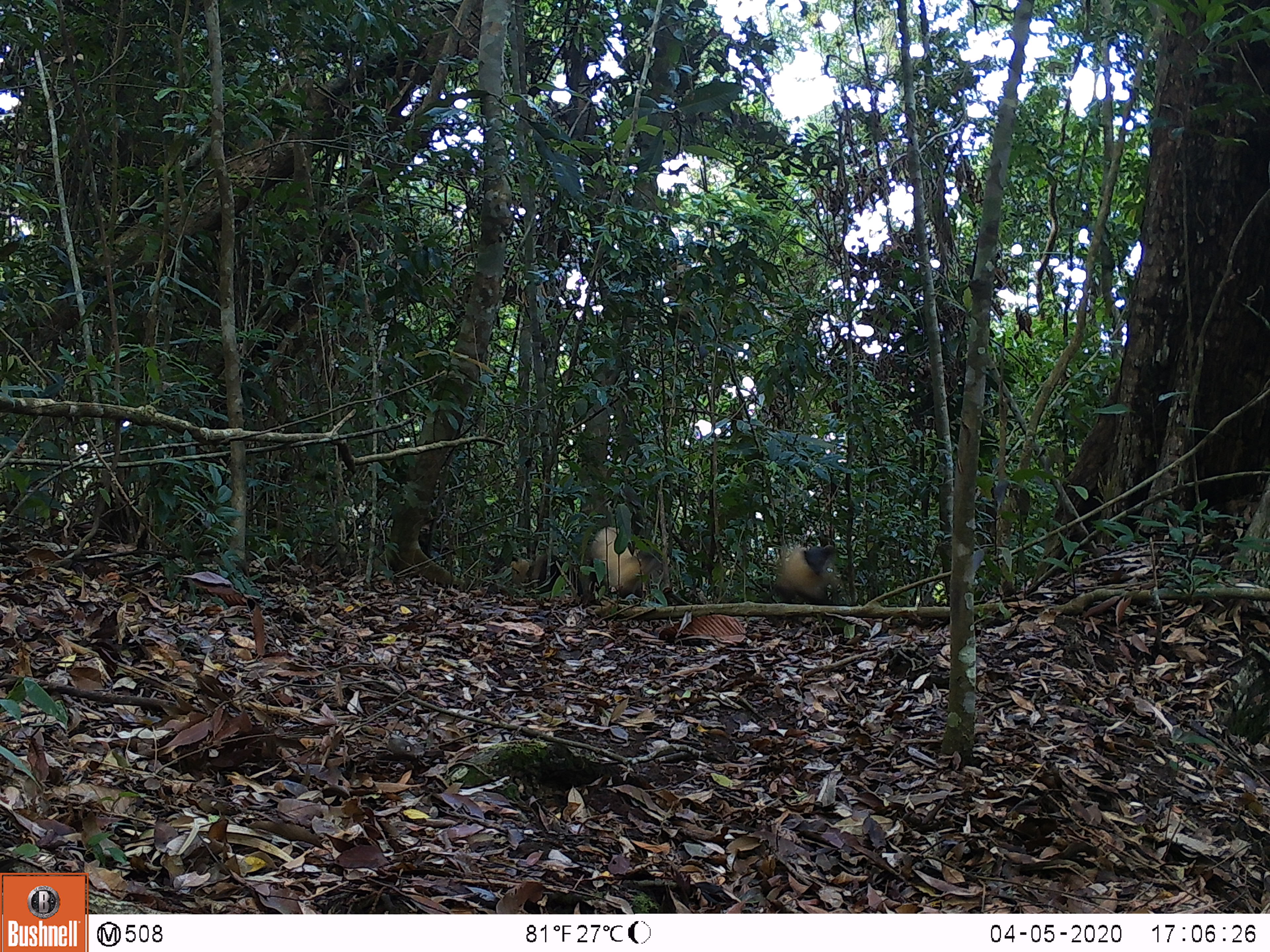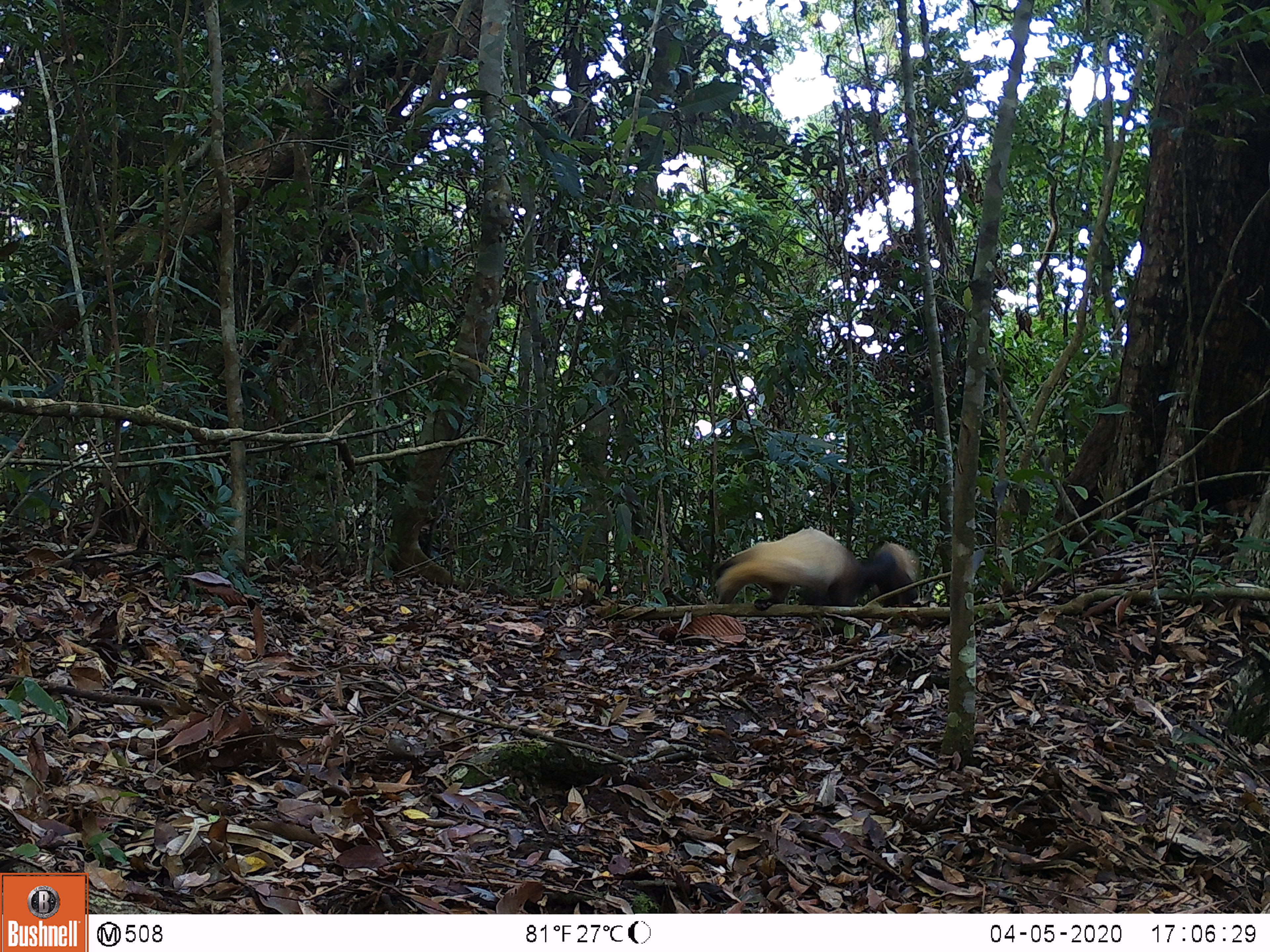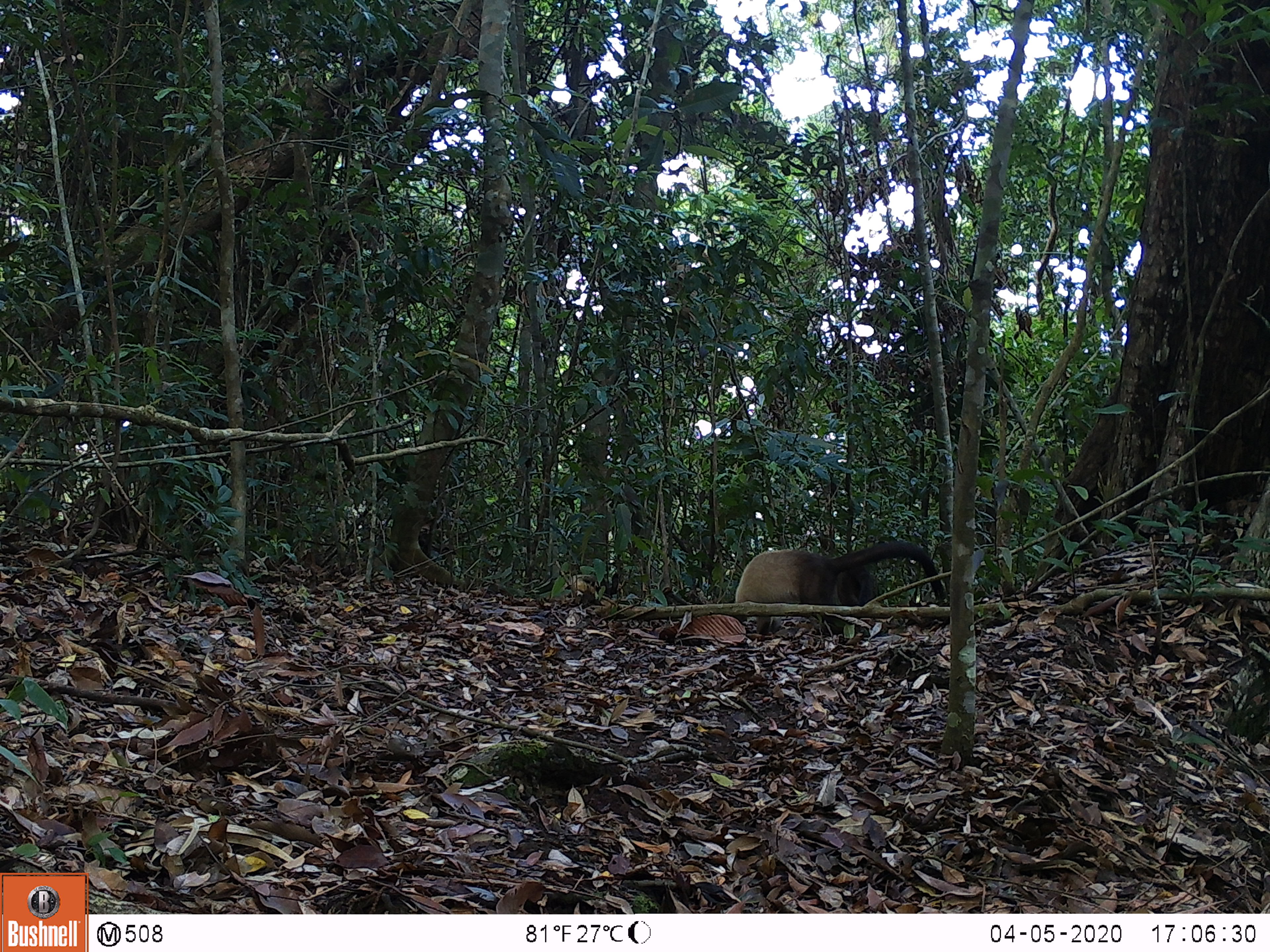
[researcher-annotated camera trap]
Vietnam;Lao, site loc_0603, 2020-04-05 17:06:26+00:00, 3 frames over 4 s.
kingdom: Animalia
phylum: Chordata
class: Mammalia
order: Carnivora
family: Mustelidae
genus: Martes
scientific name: Martes flavigula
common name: yellow-throated marten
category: yellow throated marten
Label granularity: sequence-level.